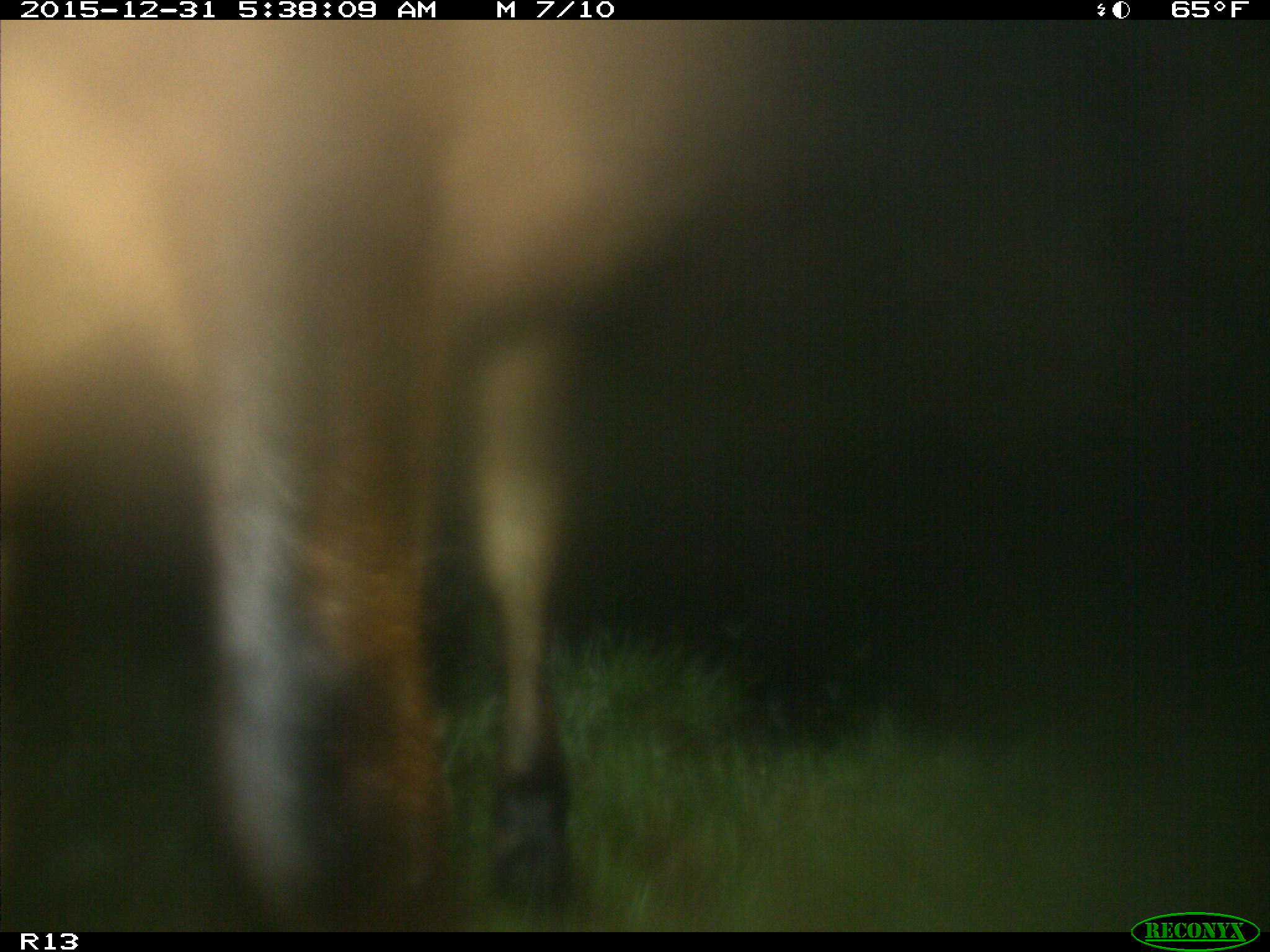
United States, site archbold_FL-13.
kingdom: Animalia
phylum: Chordata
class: Mammalia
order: Artiodactyla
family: Bovidae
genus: Bos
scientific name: Bos taurus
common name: domestic cow